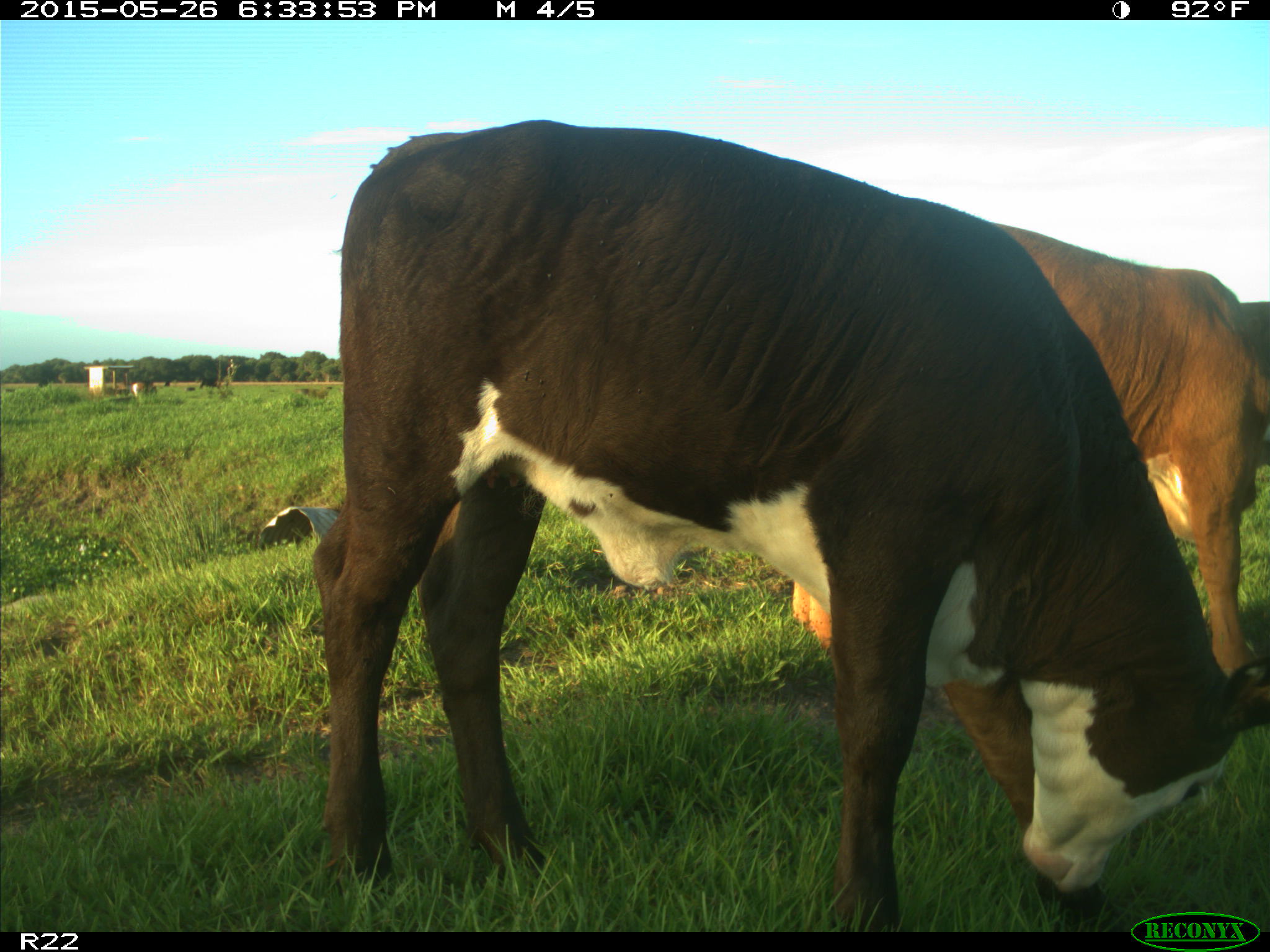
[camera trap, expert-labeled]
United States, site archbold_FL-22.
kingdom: Animalia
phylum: Chordata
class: Mammalia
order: Artiodactyla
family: Bovidae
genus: Bos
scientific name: Bos taurus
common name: domestic cow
Bos taurus (domestic cow).